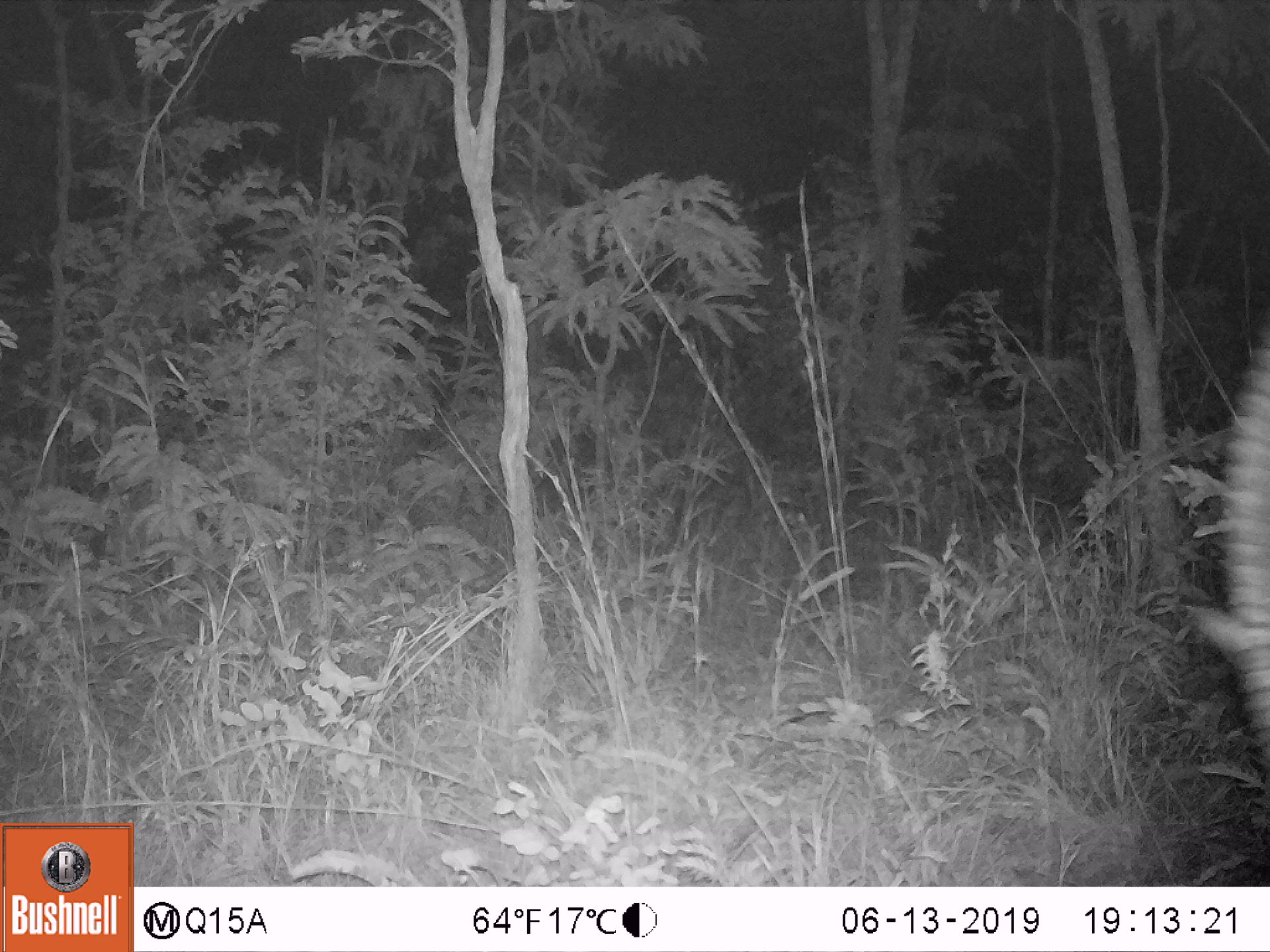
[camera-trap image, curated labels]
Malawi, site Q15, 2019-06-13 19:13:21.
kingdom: Animalia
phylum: Chordata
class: Mammalia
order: Artiodactyla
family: Bovidae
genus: Hippotragus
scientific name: Hippotragus niger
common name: sable antelope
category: sable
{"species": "sable (sable antelope) (Hippotragus niger)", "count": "1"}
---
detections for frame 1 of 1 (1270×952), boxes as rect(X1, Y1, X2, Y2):
sable: rect(1191, 318, 1266, 747)